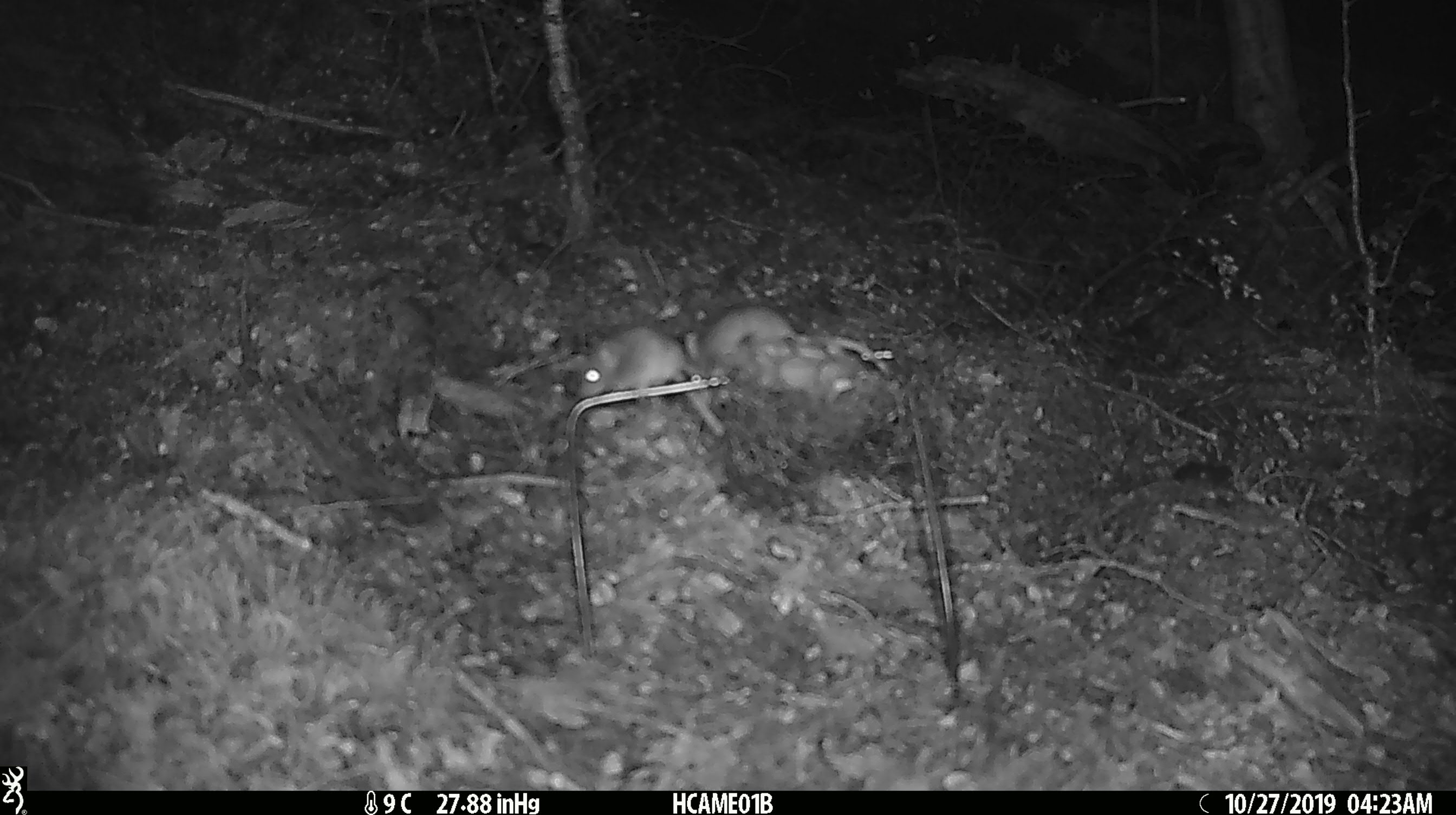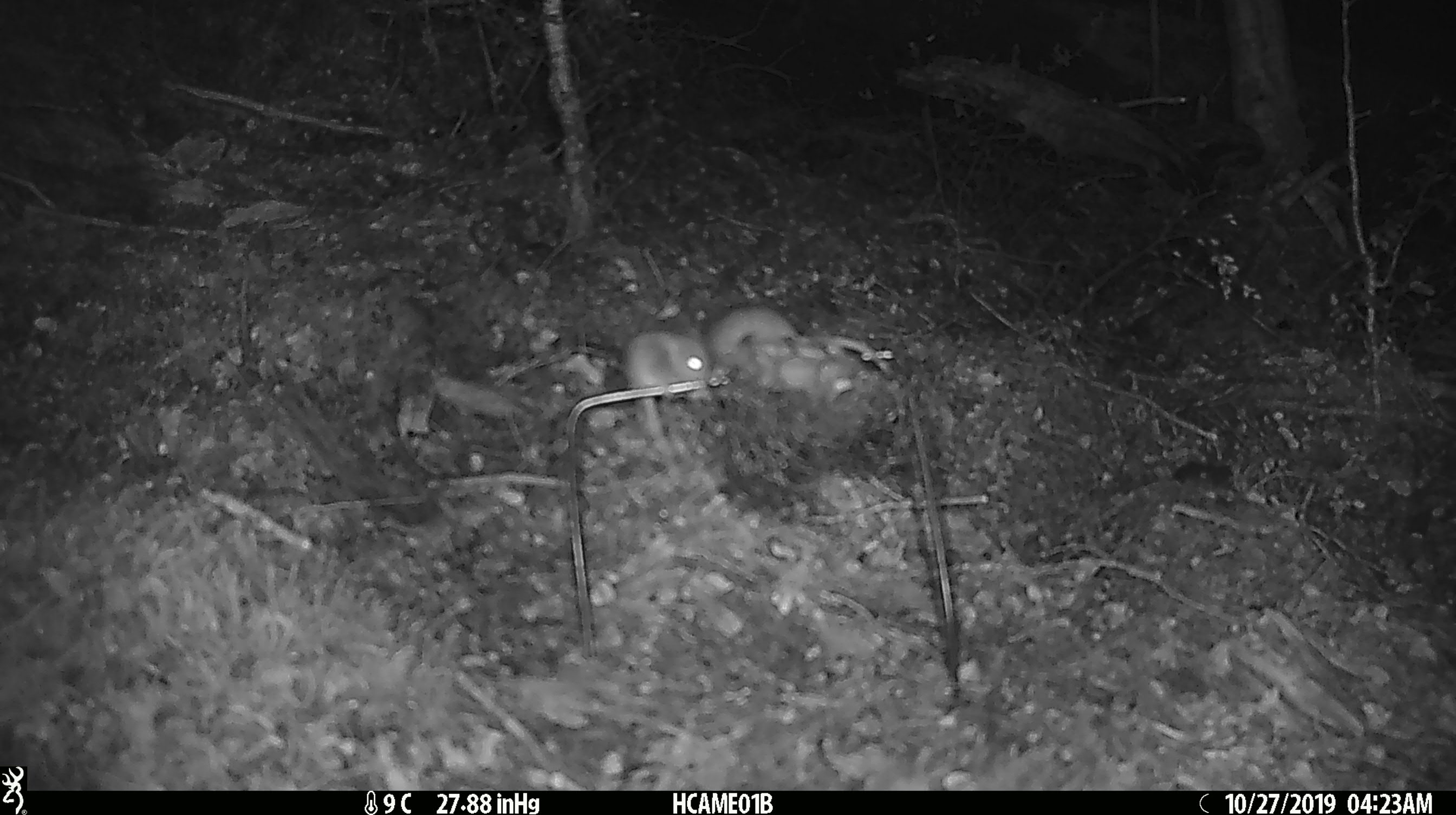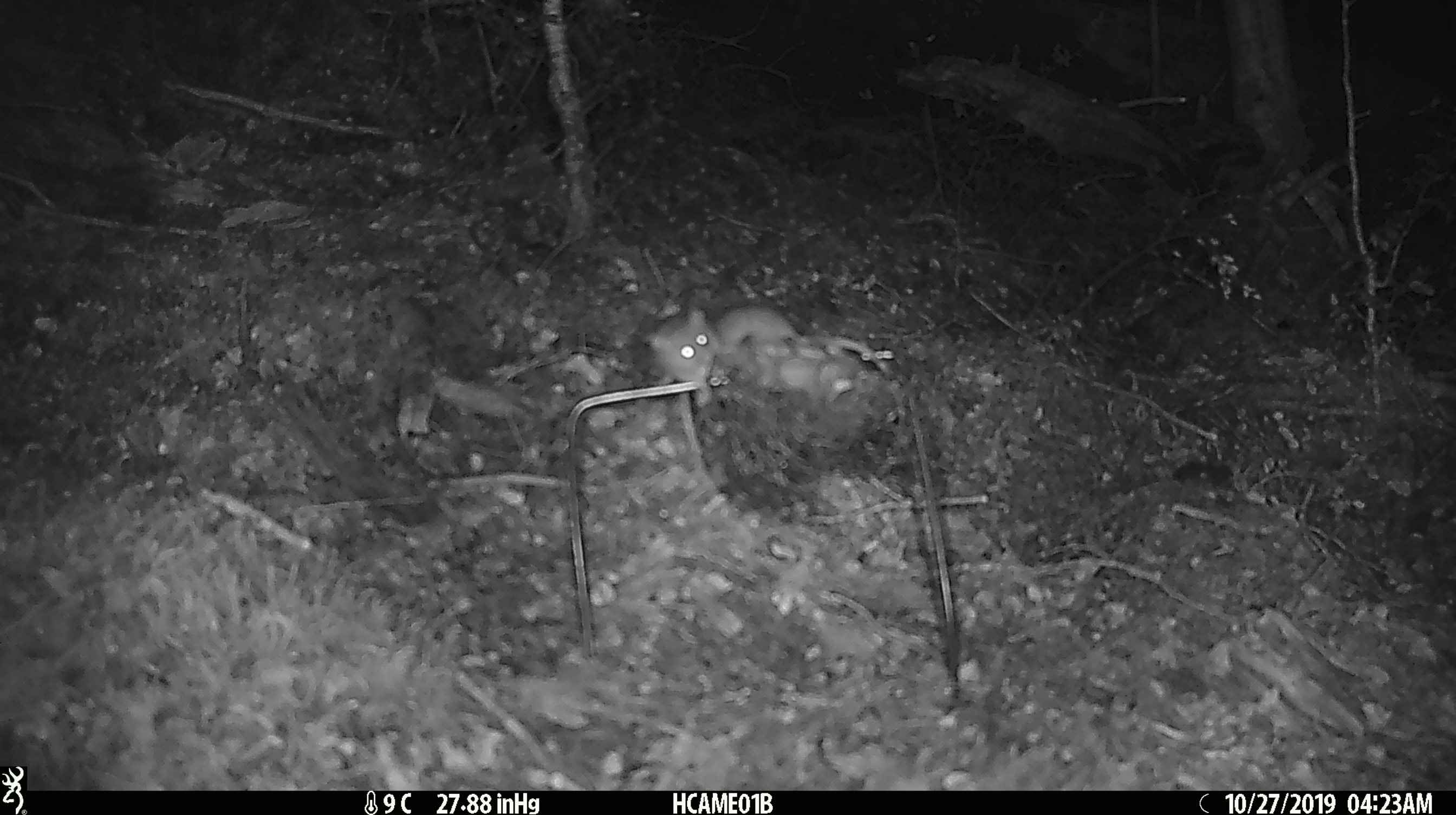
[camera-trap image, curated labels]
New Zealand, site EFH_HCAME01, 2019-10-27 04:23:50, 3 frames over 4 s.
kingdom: Animalia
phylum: Chordata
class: Mammalia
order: Rodentia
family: Muridae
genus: Mus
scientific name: Mus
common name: mouse